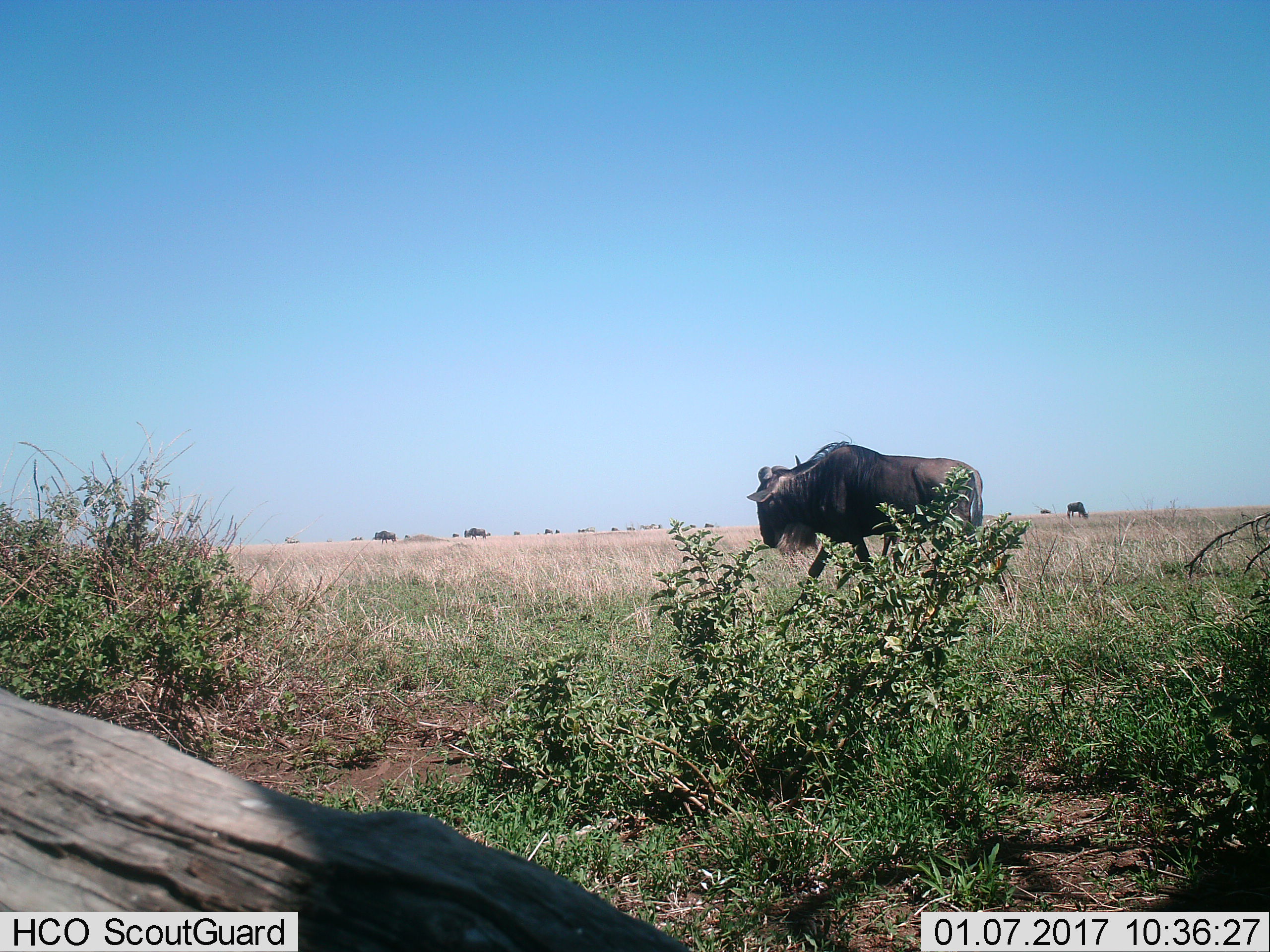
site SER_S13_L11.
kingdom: Animalia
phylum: Chordata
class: Mammalia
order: Artiodactyla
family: Bovidae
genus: Connochaetes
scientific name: Connochaetes taurinus taurinus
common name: blue wildebeest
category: wildebeestblue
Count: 2.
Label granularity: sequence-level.